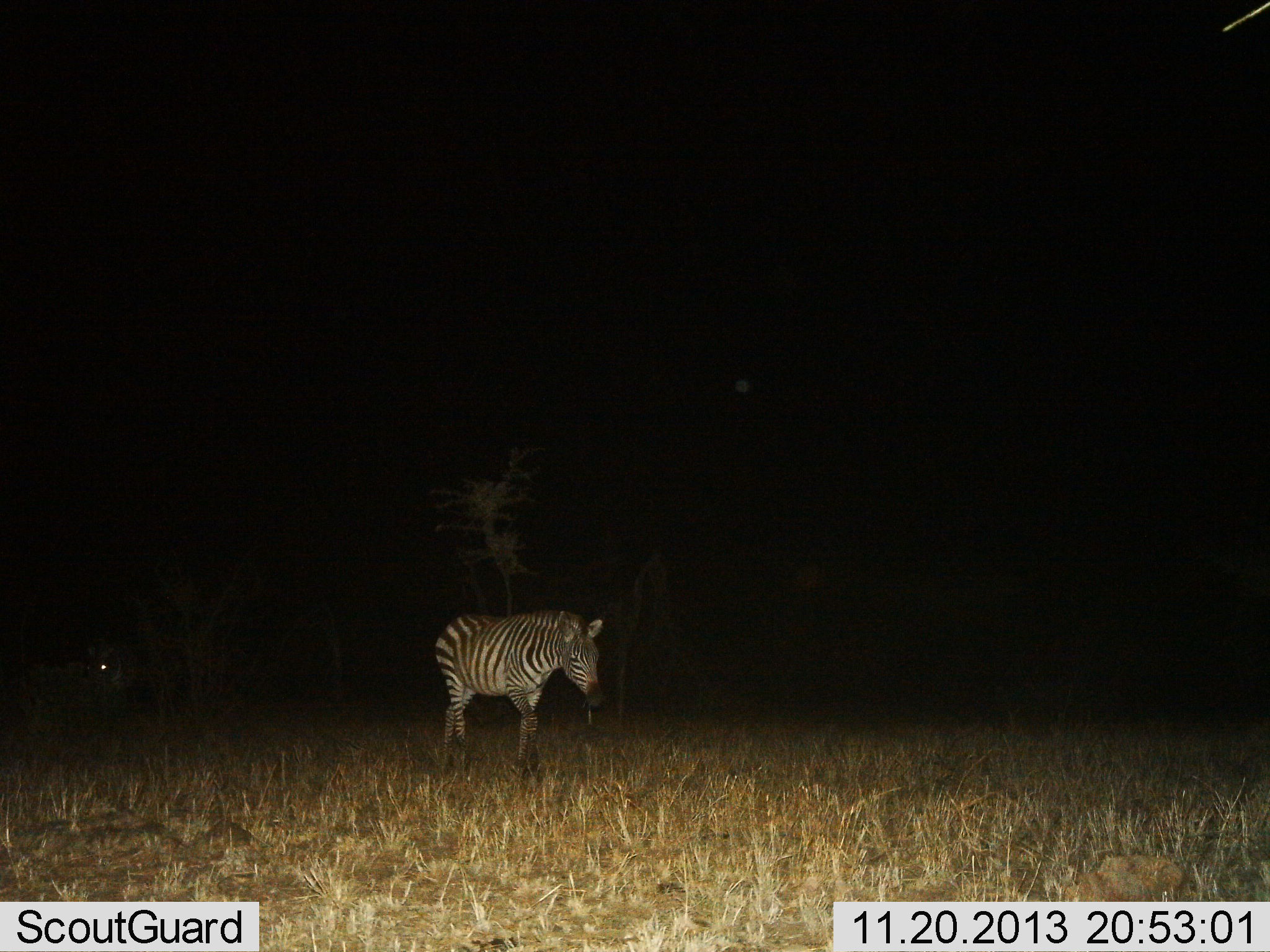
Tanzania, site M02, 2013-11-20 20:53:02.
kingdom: Animalia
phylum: Chordata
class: Mammalia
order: Perissodactyla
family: Equidae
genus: Equus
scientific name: Equus quagga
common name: plains zebra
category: zebra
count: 1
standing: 9%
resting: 0%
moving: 91%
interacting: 0%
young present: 9%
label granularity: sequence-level